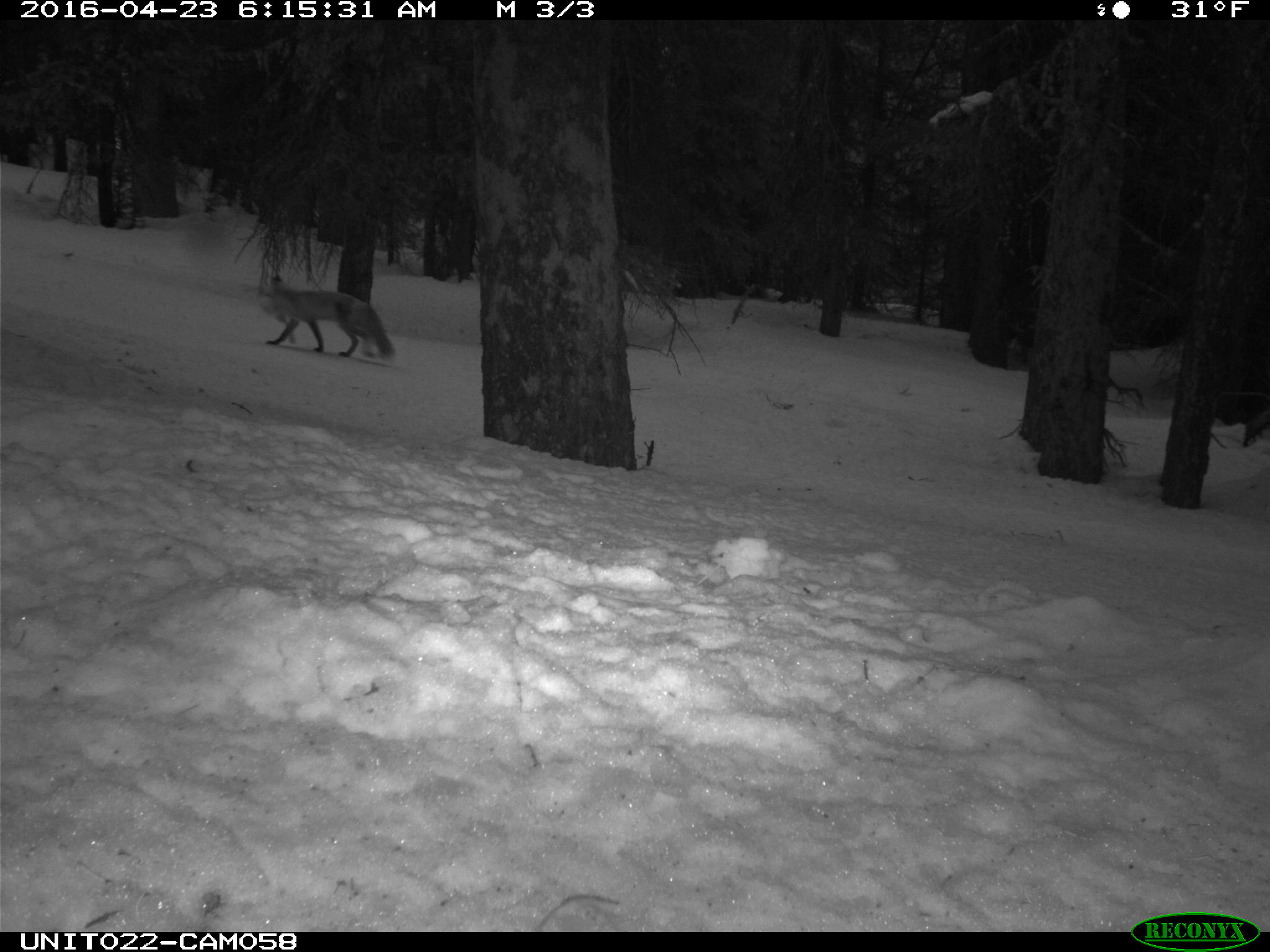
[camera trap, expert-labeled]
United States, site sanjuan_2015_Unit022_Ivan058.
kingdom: Animalia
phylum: Chordata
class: Mammalia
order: Carnivora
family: Canidae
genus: Vulpes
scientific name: Vulpes vulpes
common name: red fox